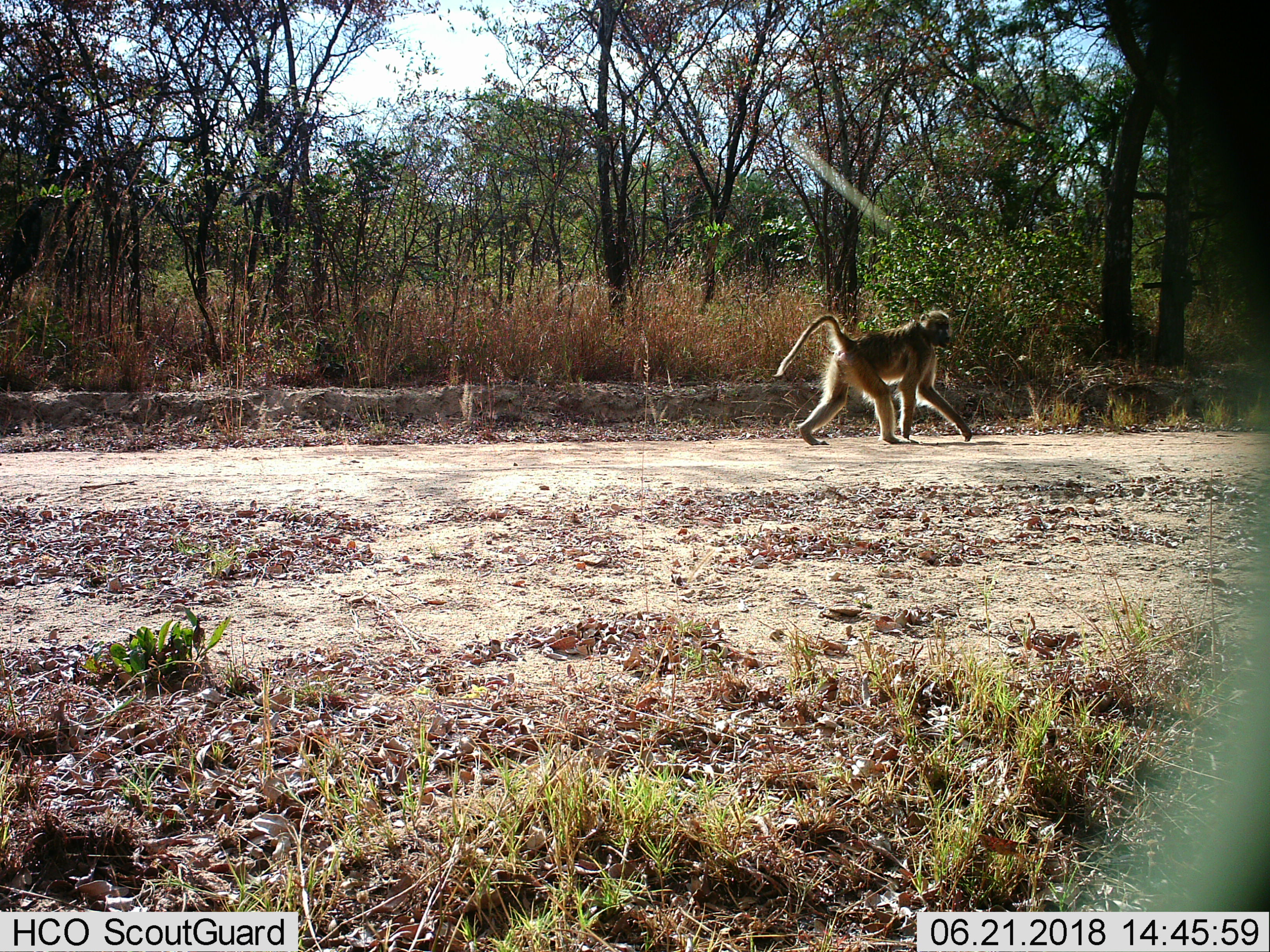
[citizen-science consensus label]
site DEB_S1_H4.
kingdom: Animalia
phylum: Chordata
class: Mammalia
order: Primates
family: Cercopithecidae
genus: Papio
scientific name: Papio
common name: baboon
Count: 1.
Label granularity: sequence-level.